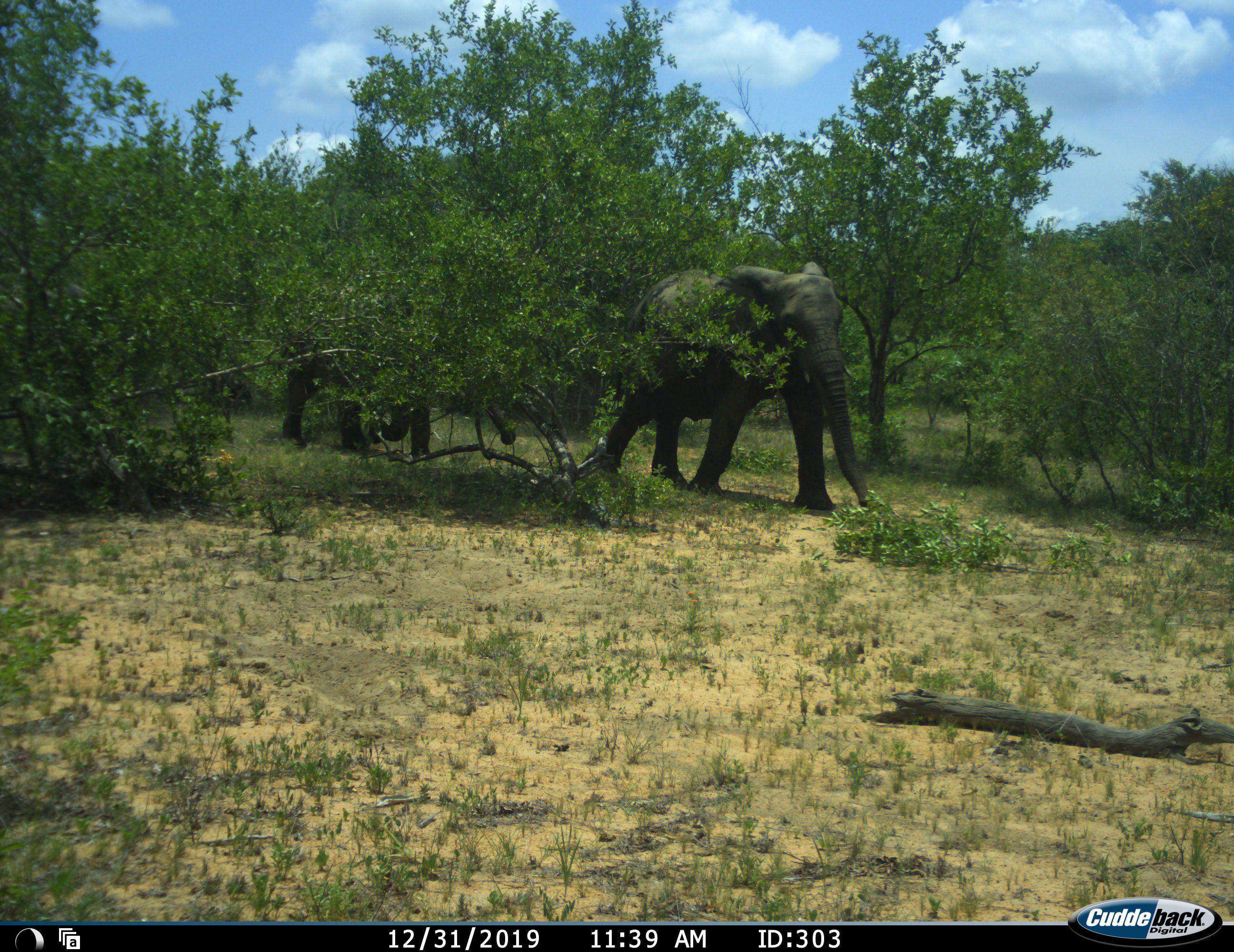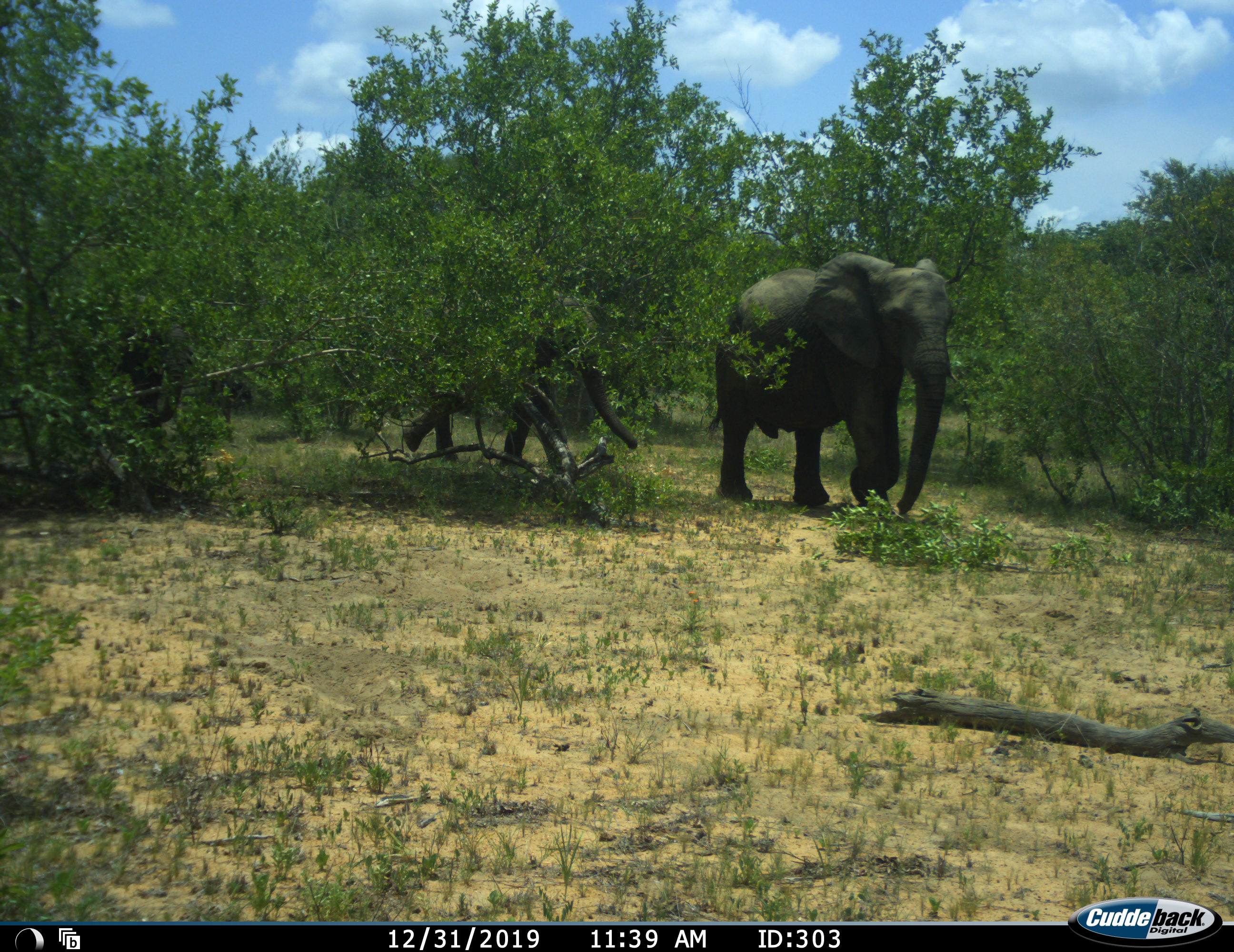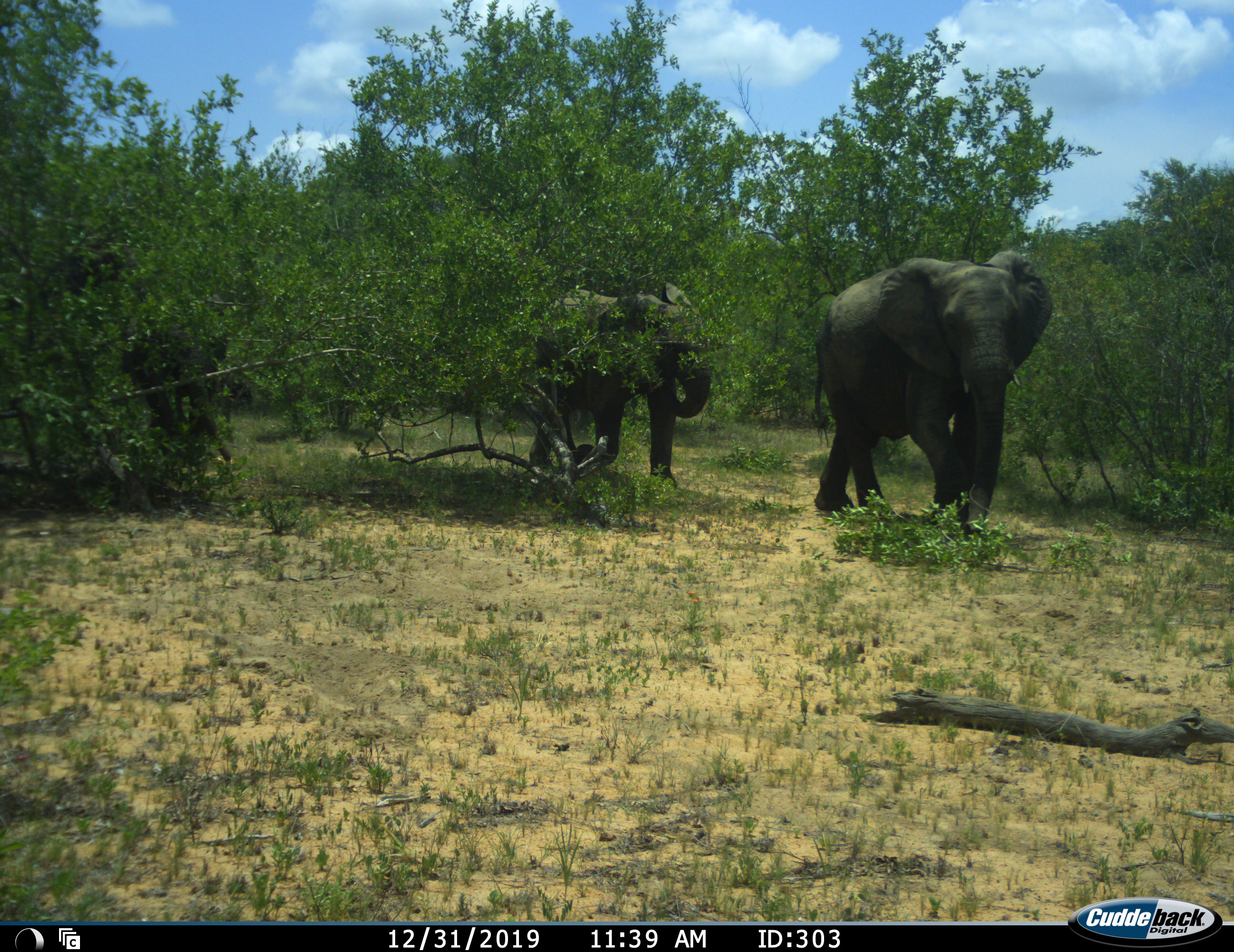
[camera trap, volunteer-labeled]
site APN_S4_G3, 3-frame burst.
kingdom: Animalia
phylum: Chordata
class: Mammalia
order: Proboscidea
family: Elephantidae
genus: Loxodonta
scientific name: Loxodonta africana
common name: african bush elephant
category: elephant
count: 3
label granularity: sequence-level